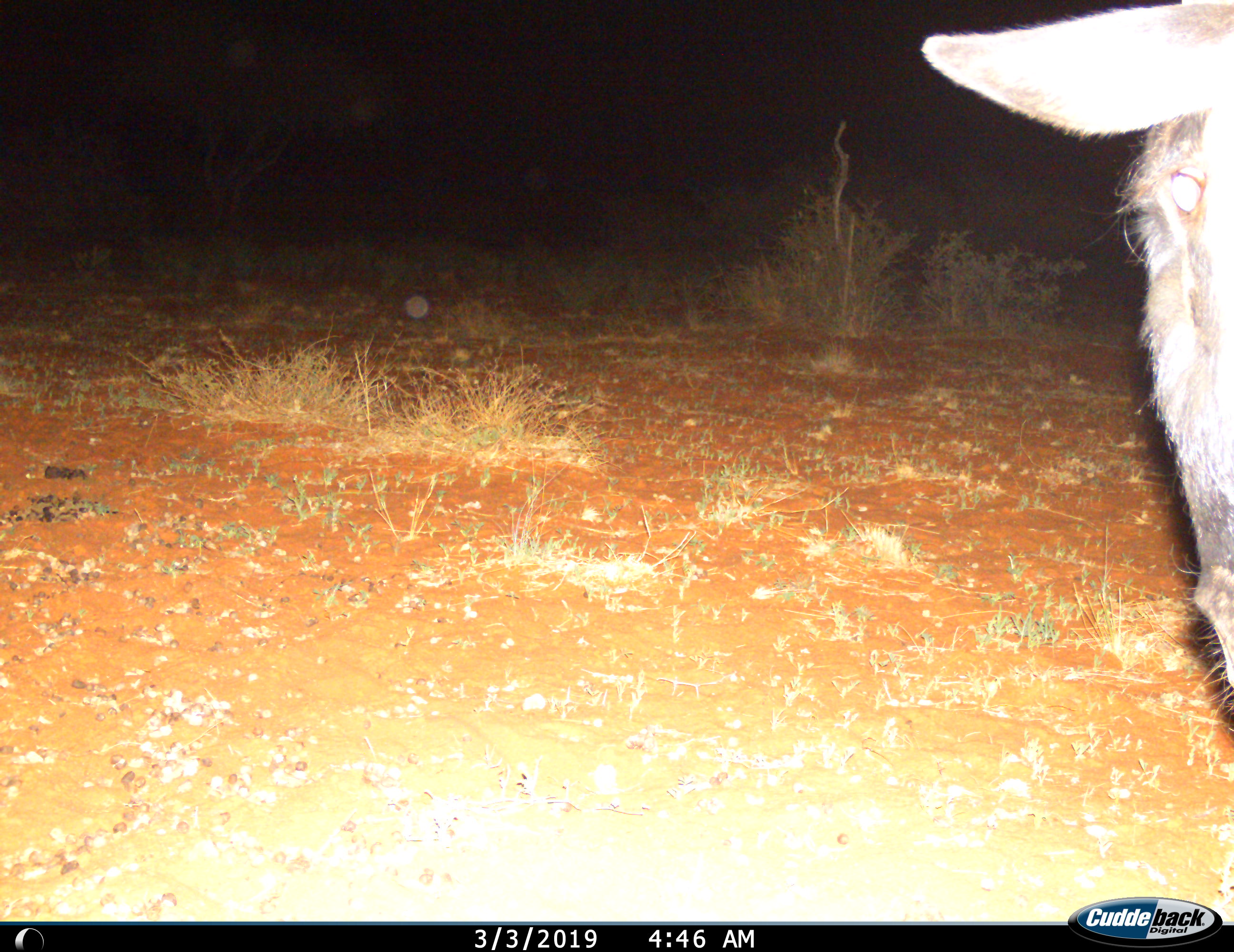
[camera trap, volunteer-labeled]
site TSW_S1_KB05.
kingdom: Animalia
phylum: Chordata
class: Mammalia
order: Artiodactyla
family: Bovidae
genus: Connochaetes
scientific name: Connochaetes taurinus taurinus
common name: blue wildebeest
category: wildebeestblue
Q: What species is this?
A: Wildebeestblue (blue wildebeest) (Connochaetes taurinus taurinus).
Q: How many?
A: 1.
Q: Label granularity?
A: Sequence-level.